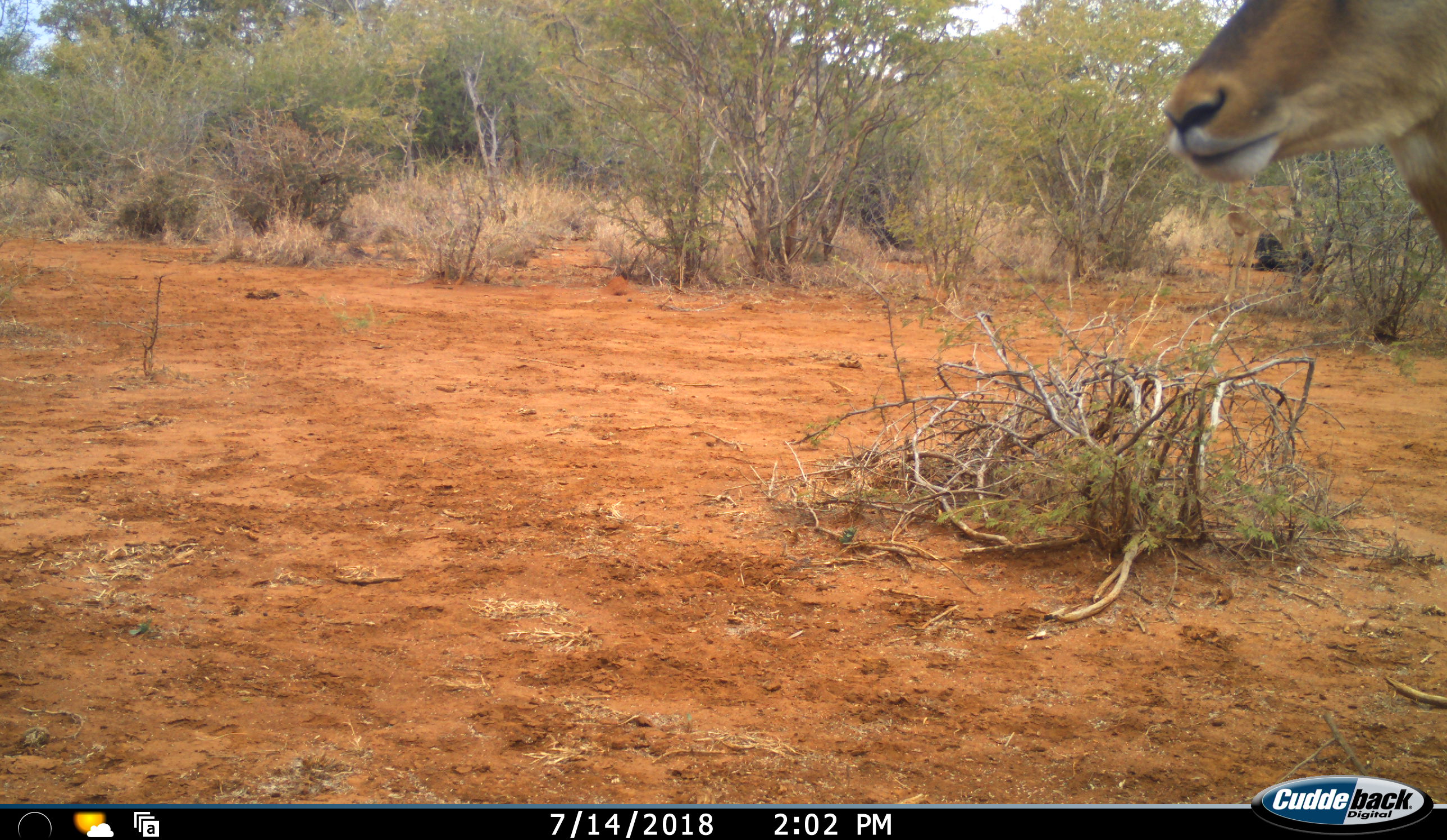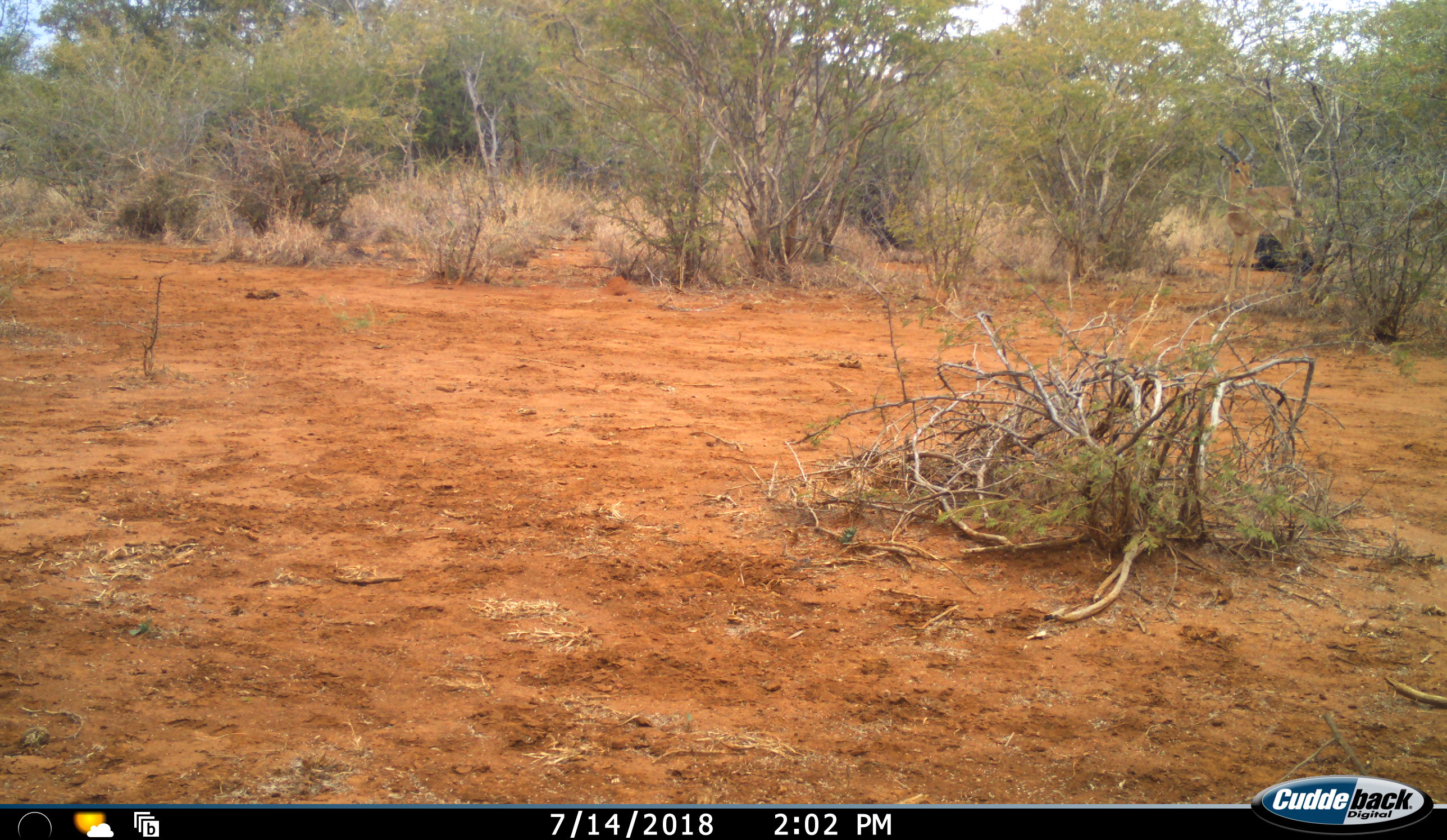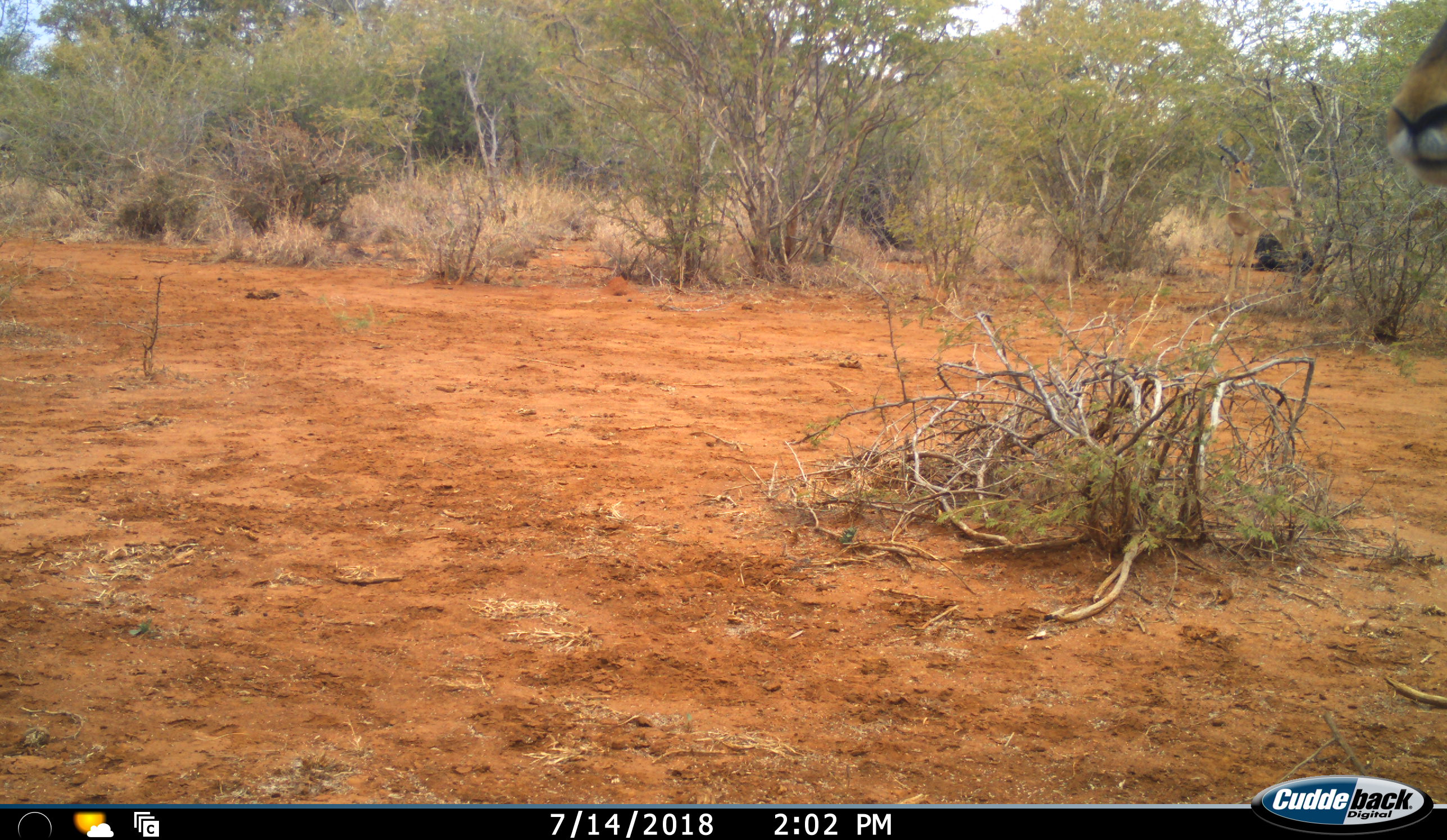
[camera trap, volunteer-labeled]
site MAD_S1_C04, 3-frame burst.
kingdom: Animalia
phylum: Chordata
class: Mammalia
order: Artiodactyla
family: Bovidae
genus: Aepyceros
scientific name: Aepyceros melampus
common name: impala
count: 2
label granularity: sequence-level